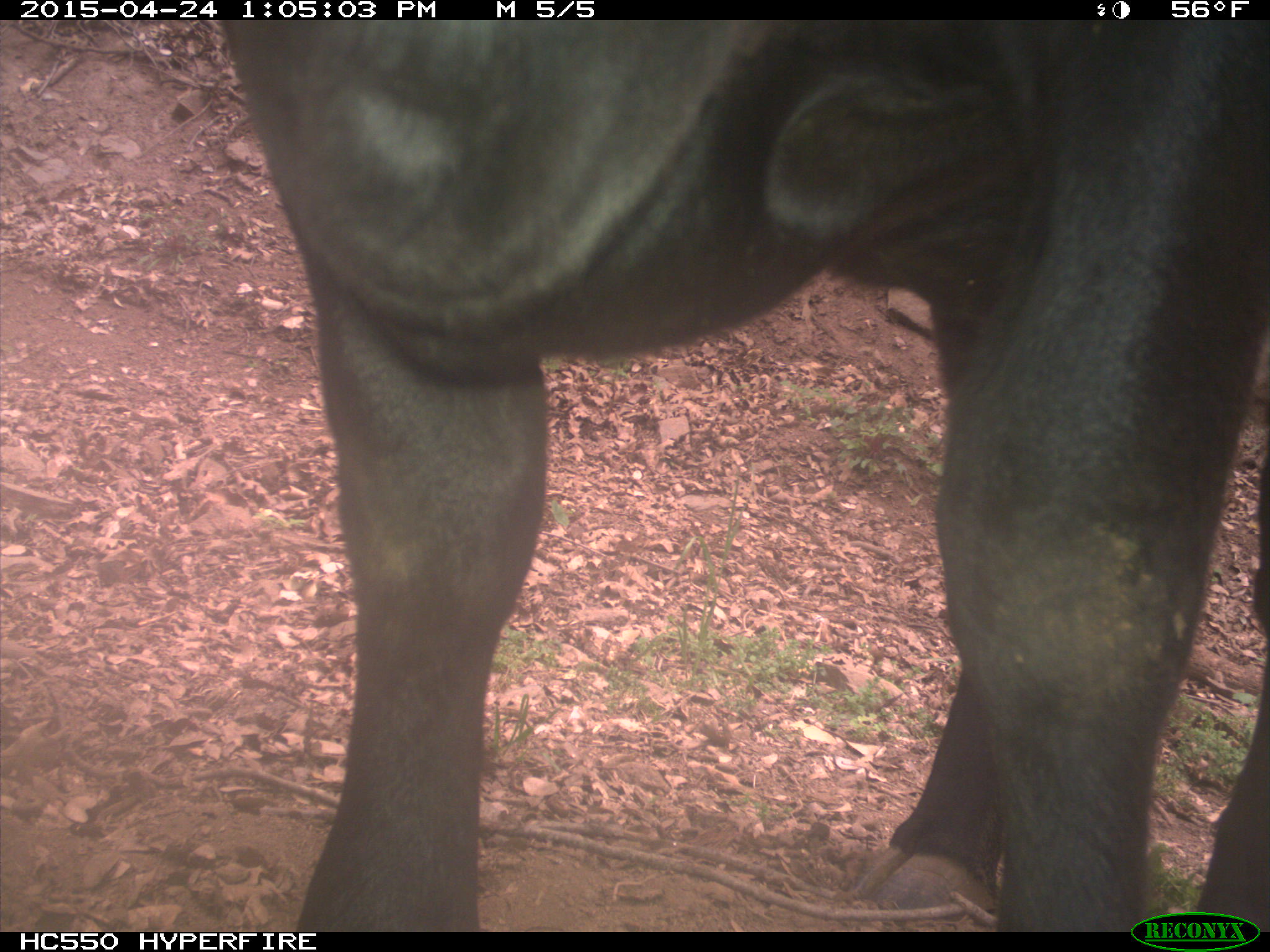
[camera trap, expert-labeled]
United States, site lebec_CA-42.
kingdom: Animalia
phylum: Chordata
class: Mammalia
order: Artiodactyla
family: Bovidae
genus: Bos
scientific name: Bos taurus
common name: domestic cow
Bos taurus (domestic cow).